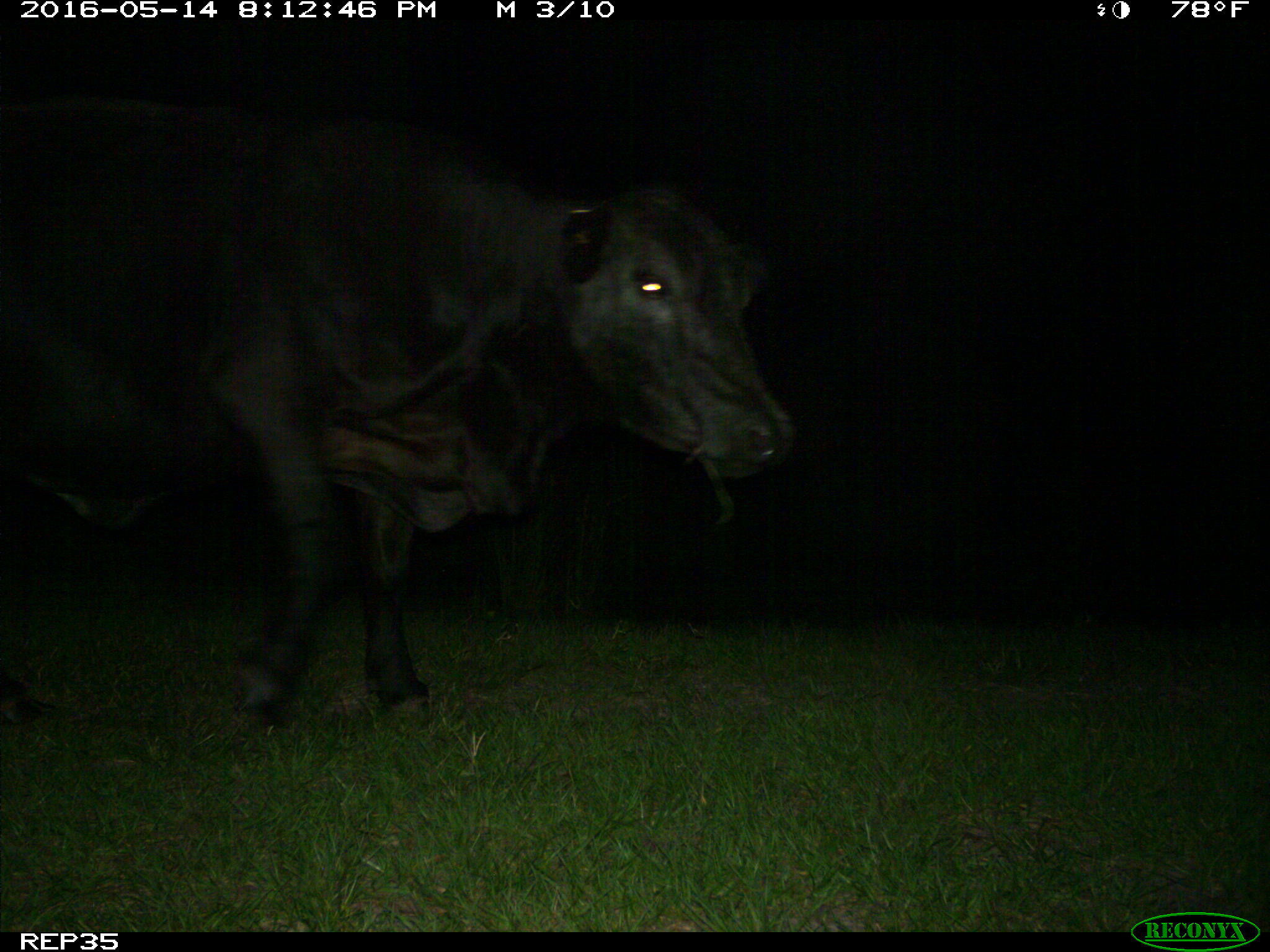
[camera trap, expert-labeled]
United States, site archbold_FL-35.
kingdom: Animalia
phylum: Chordata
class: Mammalia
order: Artiodactyla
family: Bovidae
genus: Bos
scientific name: Bos taurus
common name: domestic cow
Bos taurus (domestic cow).